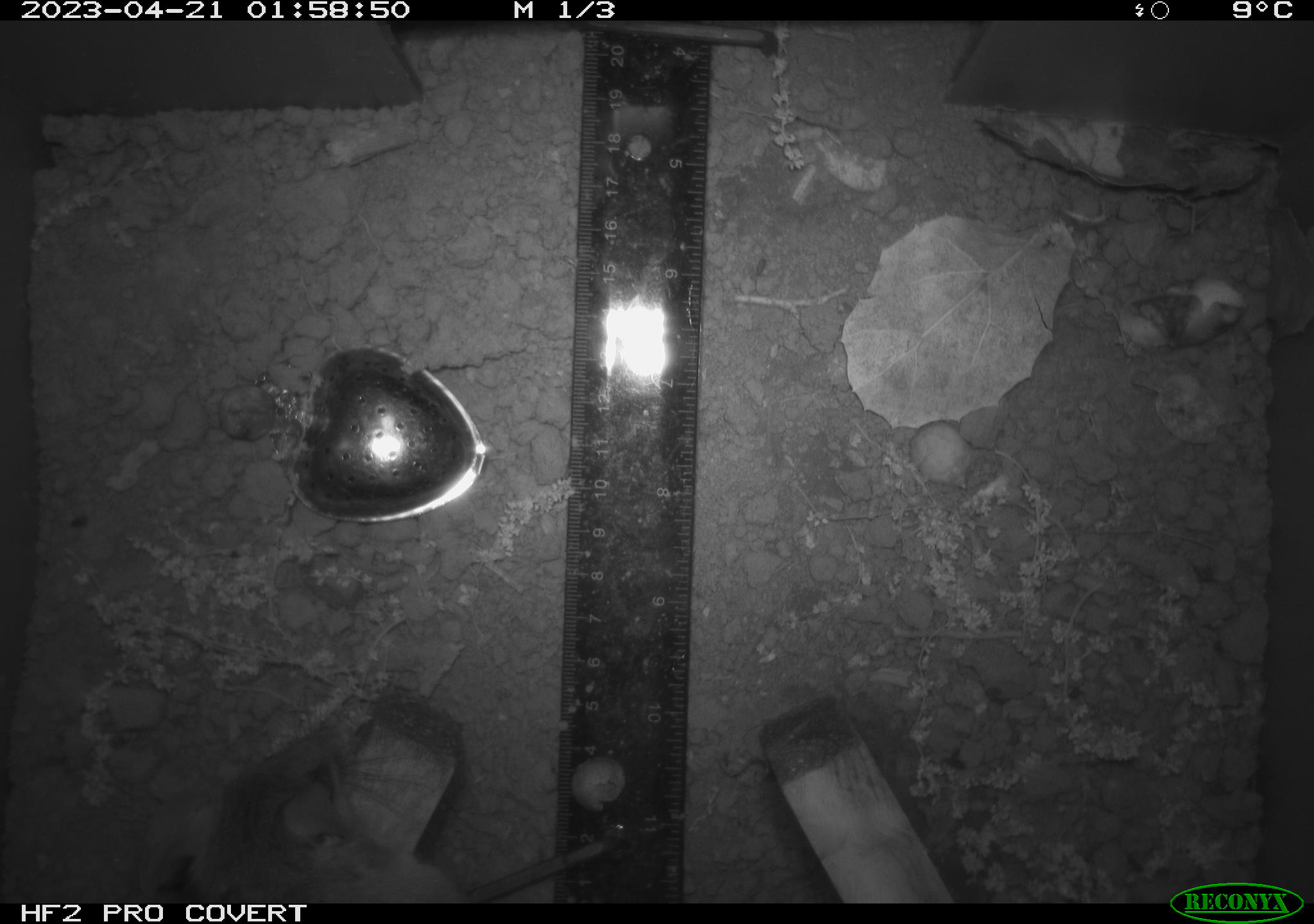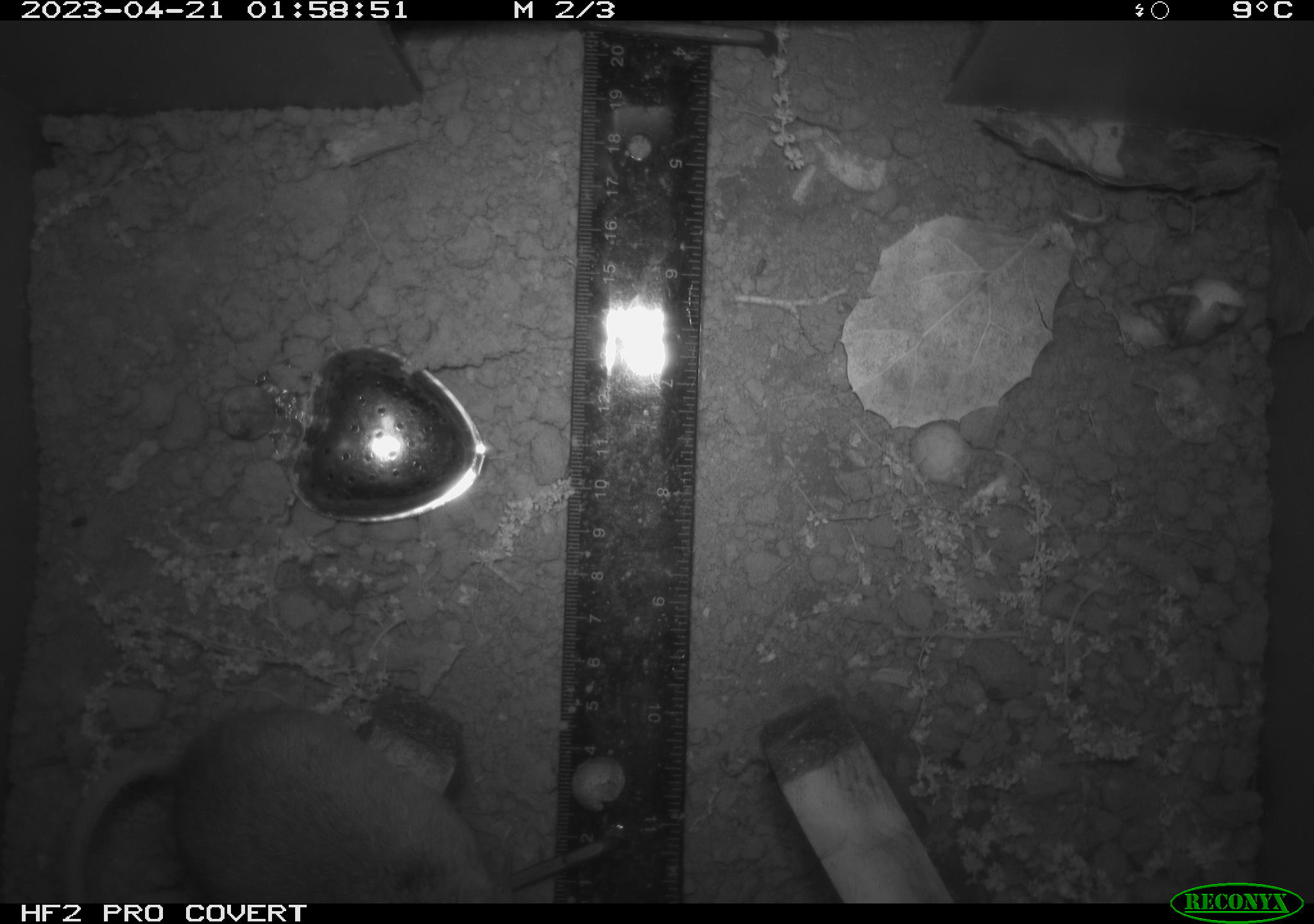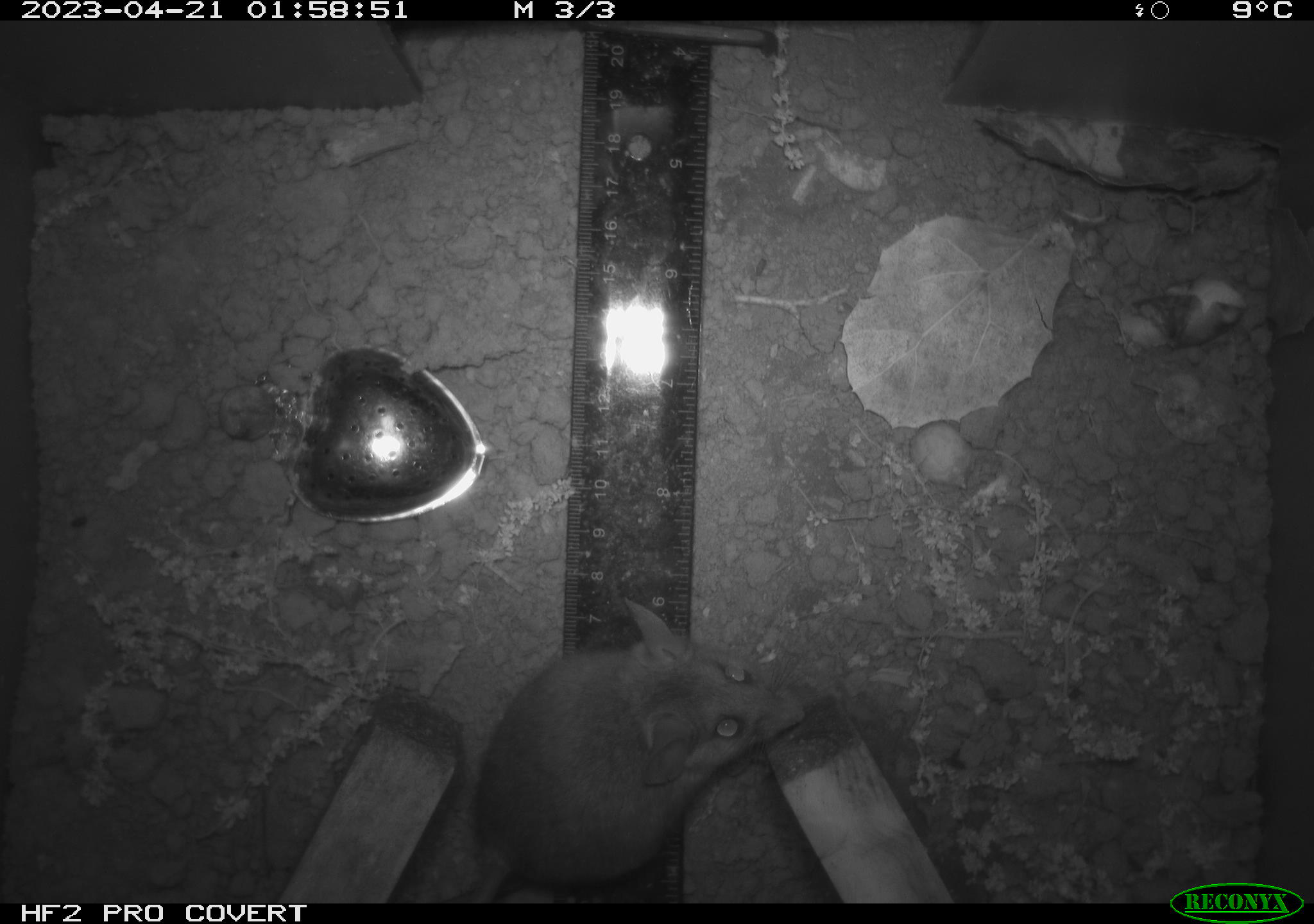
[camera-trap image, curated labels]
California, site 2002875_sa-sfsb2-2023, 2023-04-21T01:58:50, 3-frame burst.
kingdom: Animalia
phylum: Chordata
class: Mammalia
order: Rodentia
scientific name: Rodentia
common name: mouse species